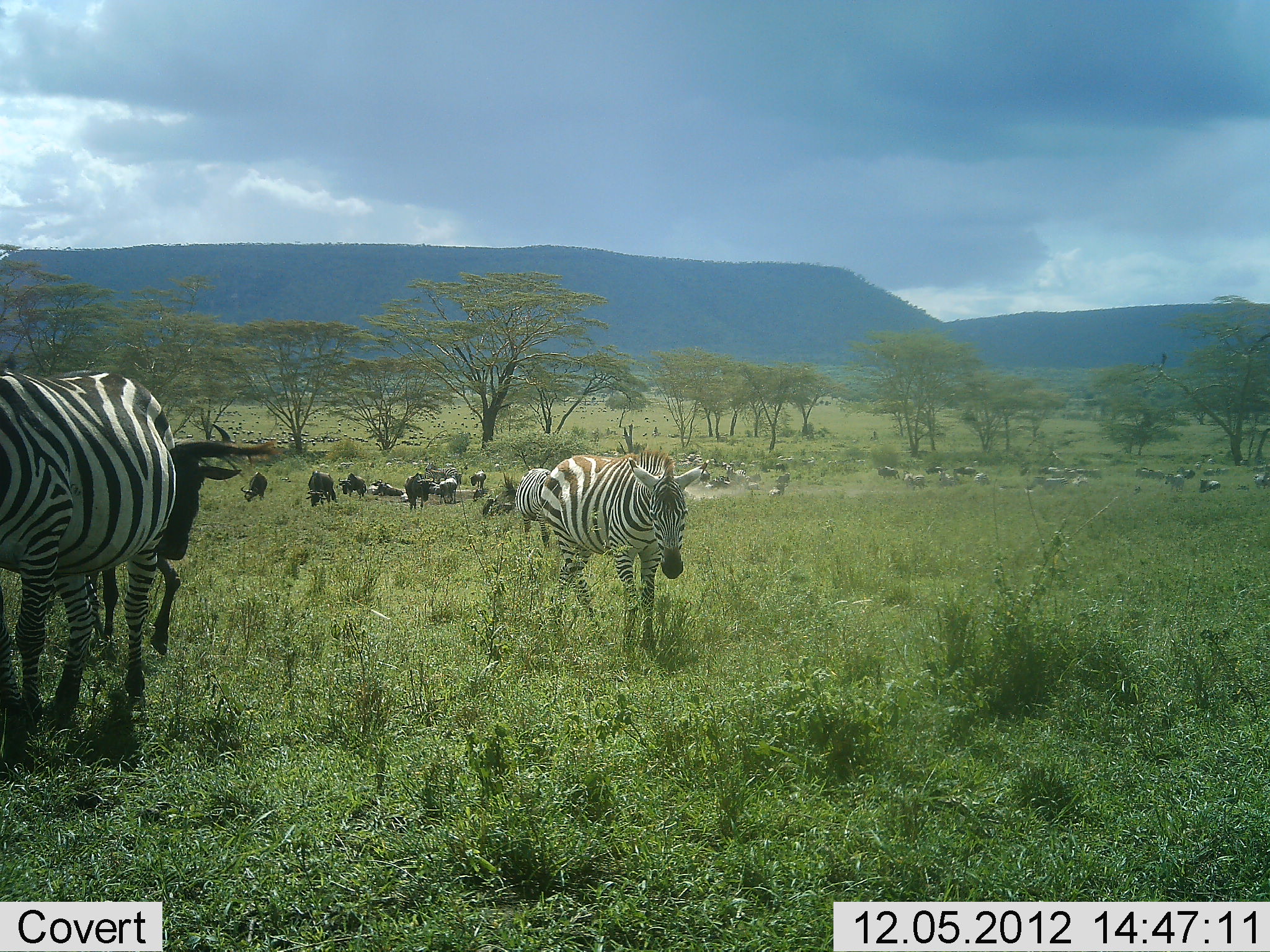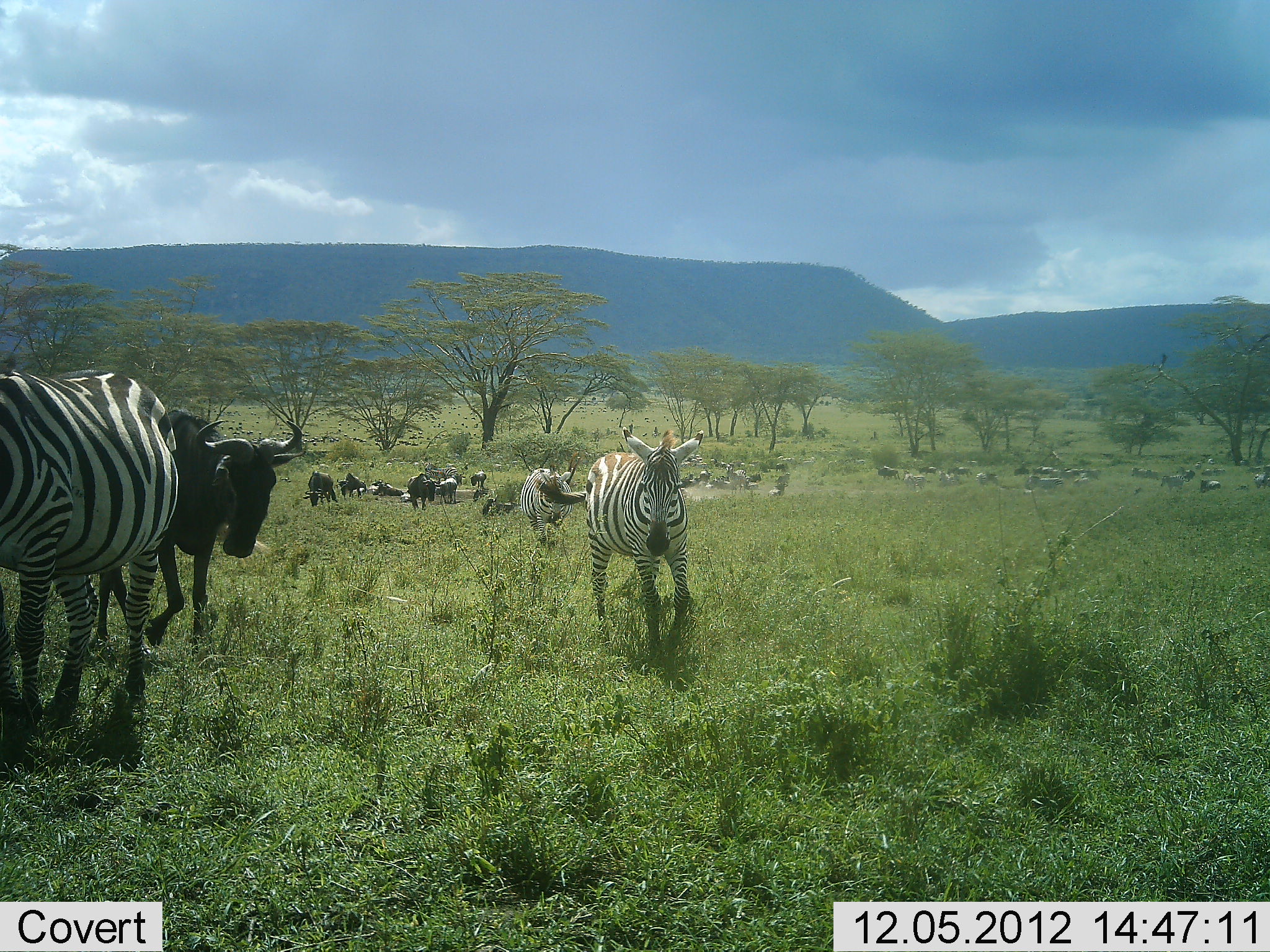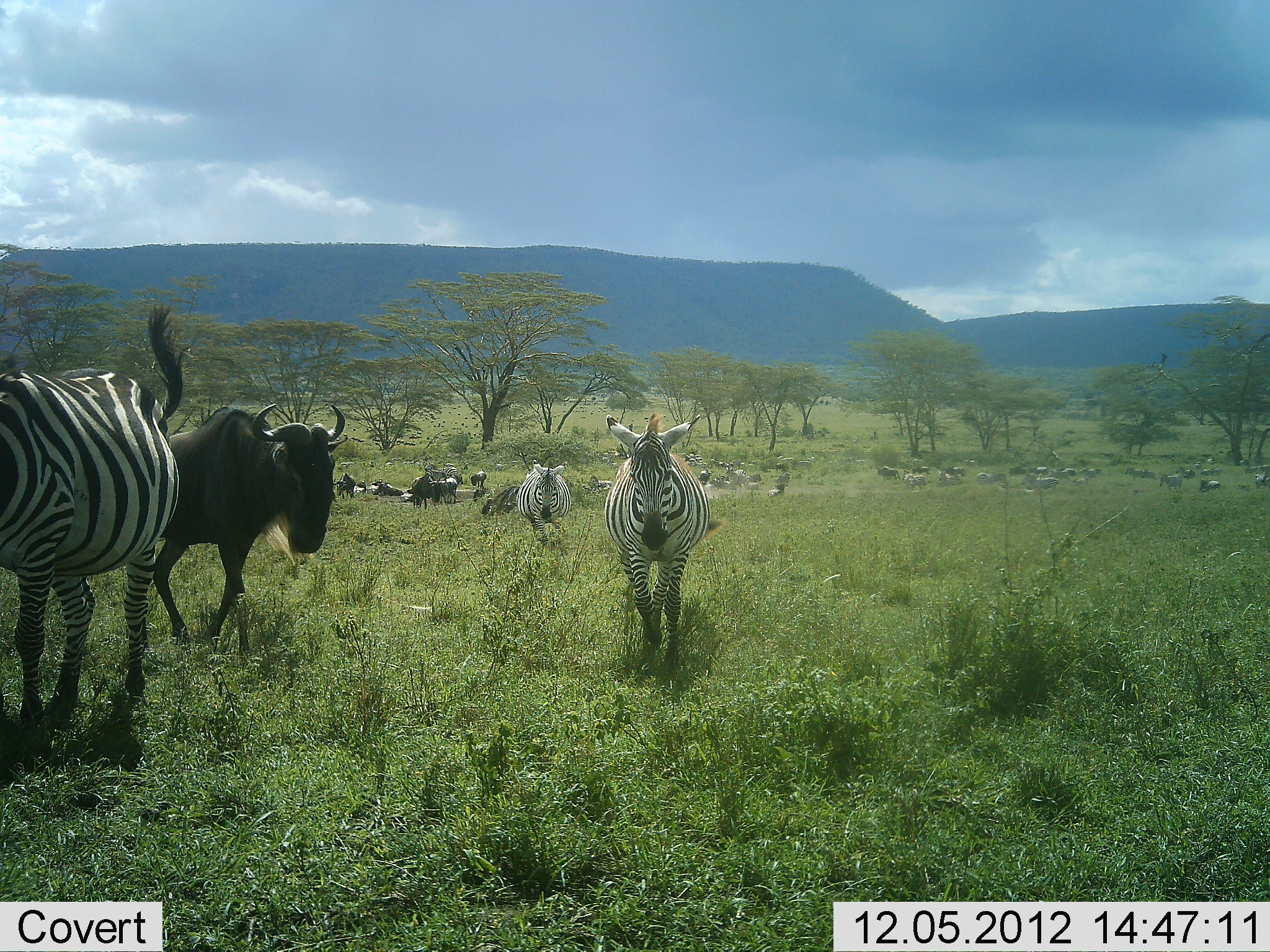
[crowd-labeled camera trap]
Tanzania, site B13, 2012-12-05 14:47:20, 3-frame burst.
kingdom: Animalia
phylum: Chordata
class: Mammalia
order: Artiodactyla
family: Bovidae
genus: Connochaetes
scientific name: Connochaetes taurinus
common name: blue wildebeest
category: wildebeest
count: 11-50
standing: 30%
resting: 0%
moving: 90%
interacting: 0%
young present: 0%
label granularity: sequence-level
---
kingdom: Animalia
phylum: Chordata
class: Mammalia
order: Perissodactyla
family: Equidae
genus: Equus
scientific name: Equus quagga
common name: plains zebra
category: zebra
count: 5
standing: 40%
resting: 0%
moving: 100%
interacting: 0%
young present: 0%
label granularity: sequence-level